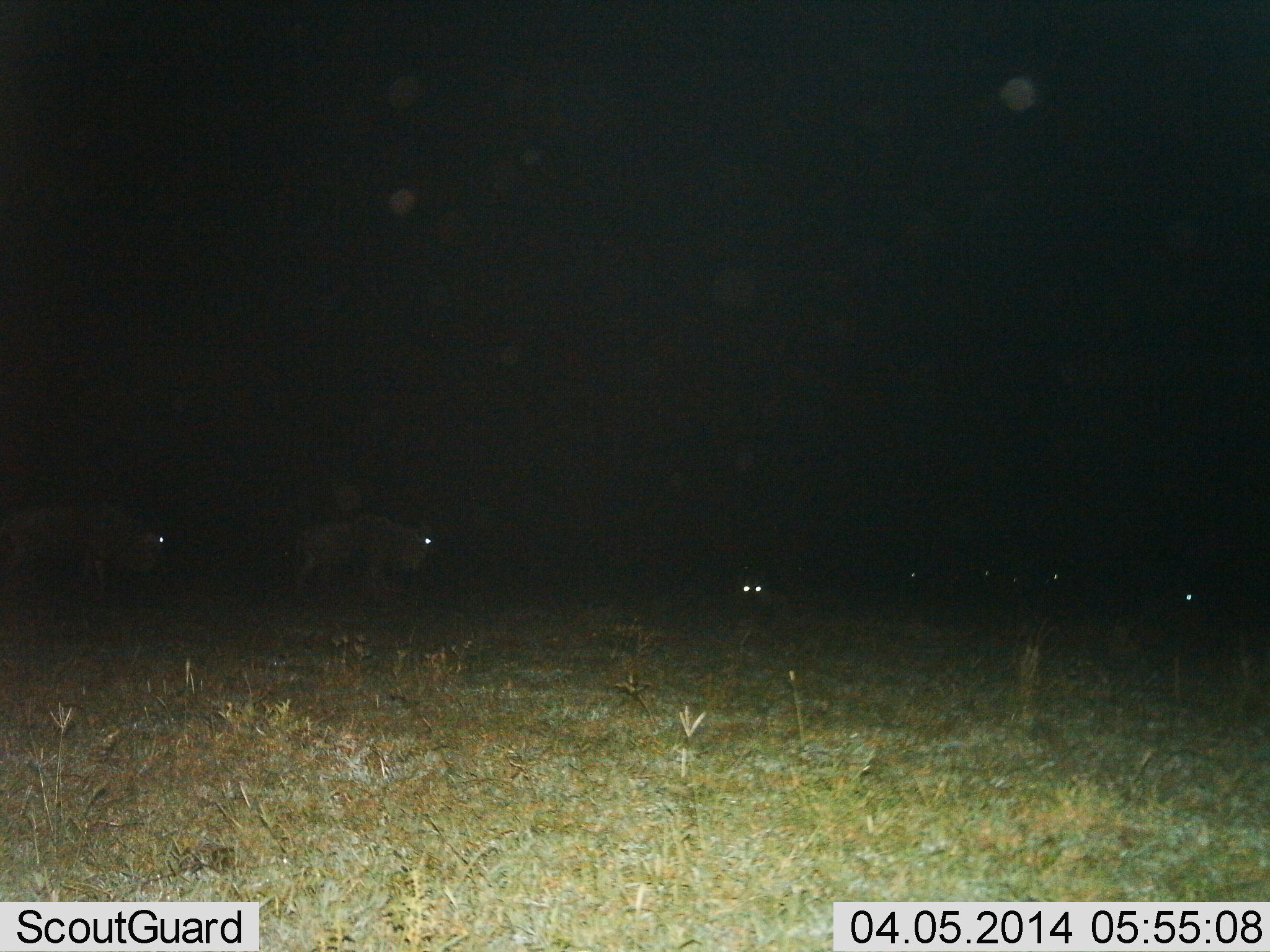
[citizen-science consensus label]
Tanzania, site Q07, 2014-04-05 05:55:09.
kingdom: Animalia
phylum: Chordata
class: Mammalia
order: Artiodactyla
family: Bovidae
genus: Connochaetes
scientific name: Connochaetes taurinus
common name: blue wildebeest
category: wildebeest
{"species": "wildebeest (blue wildebeest) (Connochaetes taurinus)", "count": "7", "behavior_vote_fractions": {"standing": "55%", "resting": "18%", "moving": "45%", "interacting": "0%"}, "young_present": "0%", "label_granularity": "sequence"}